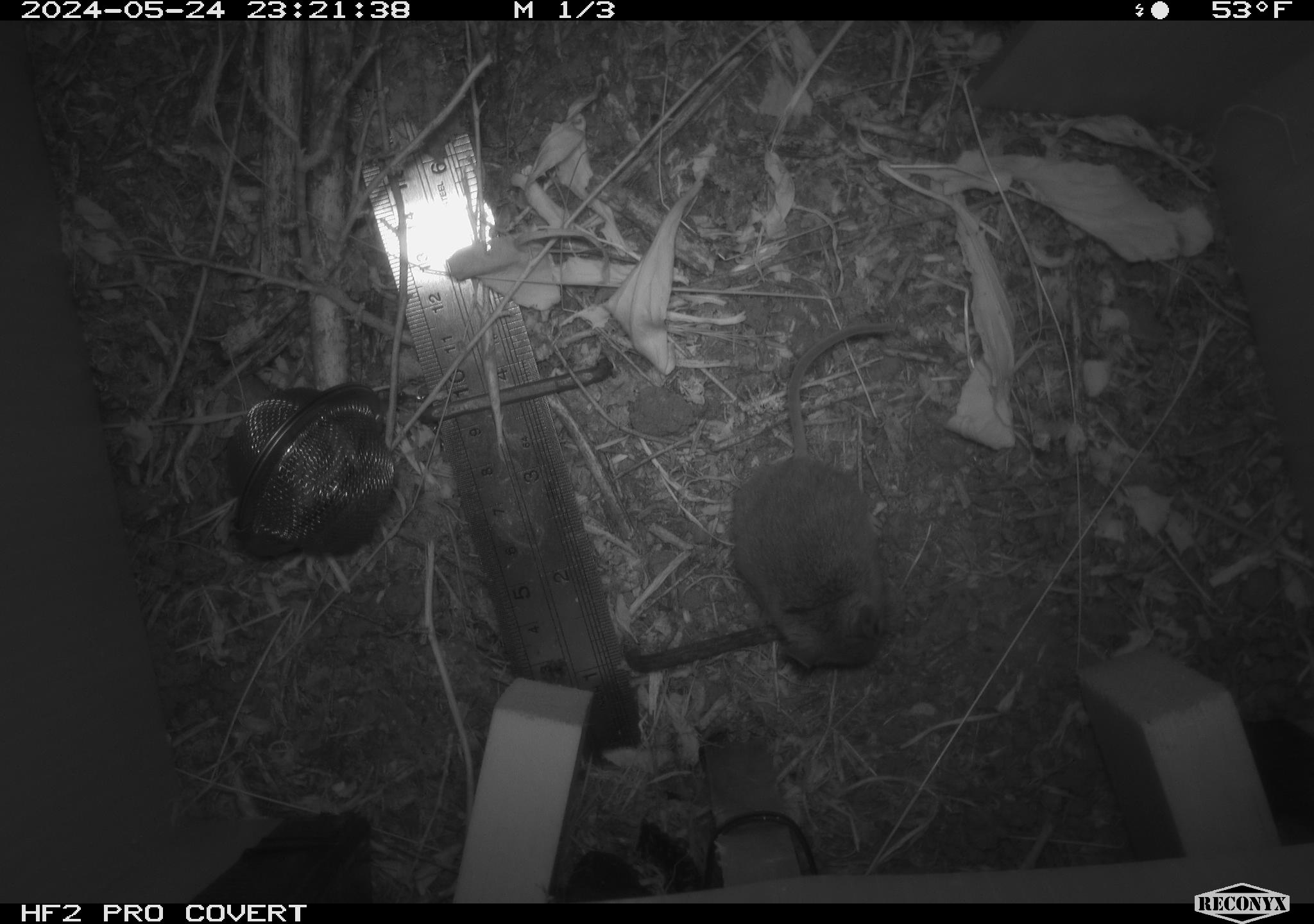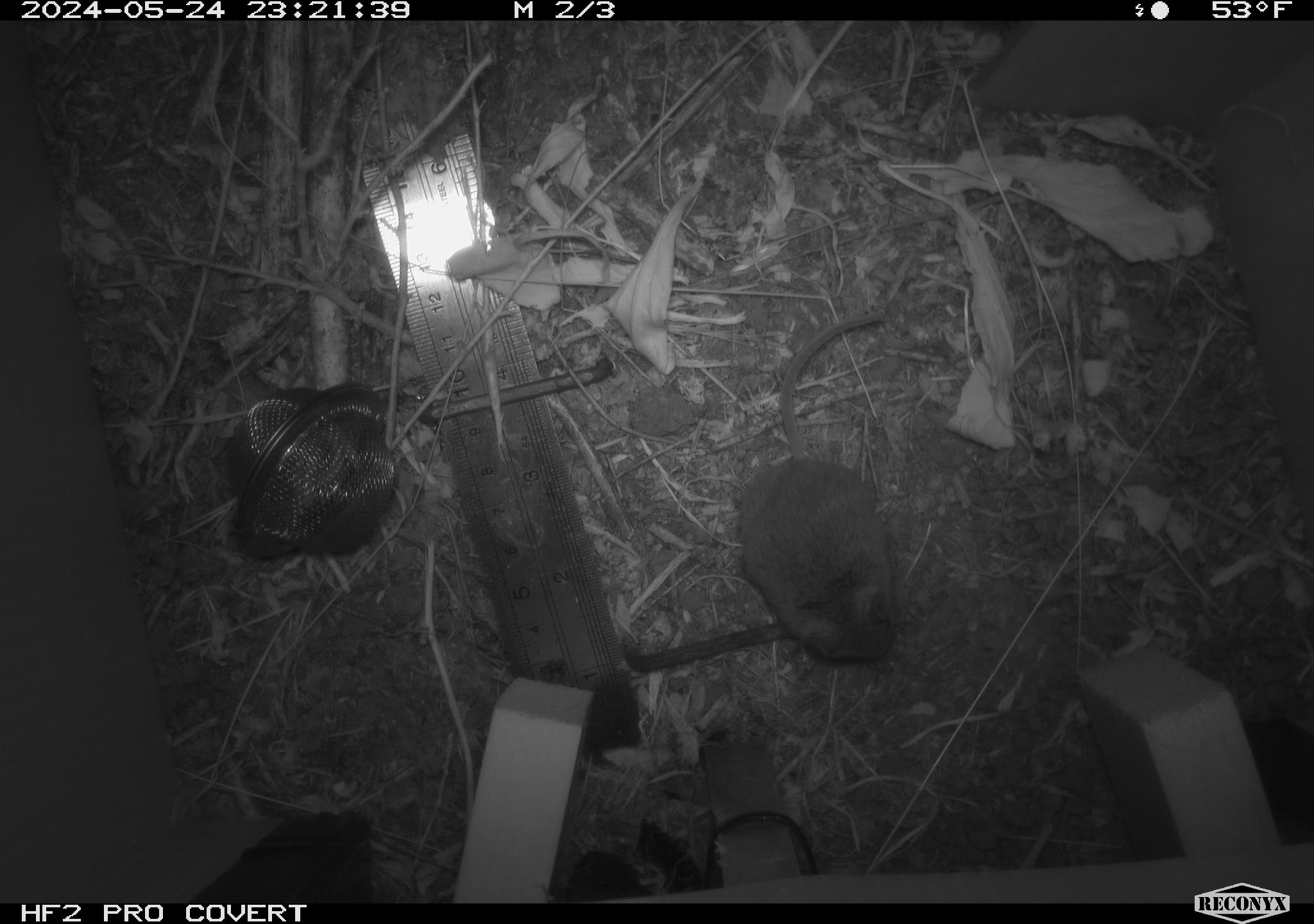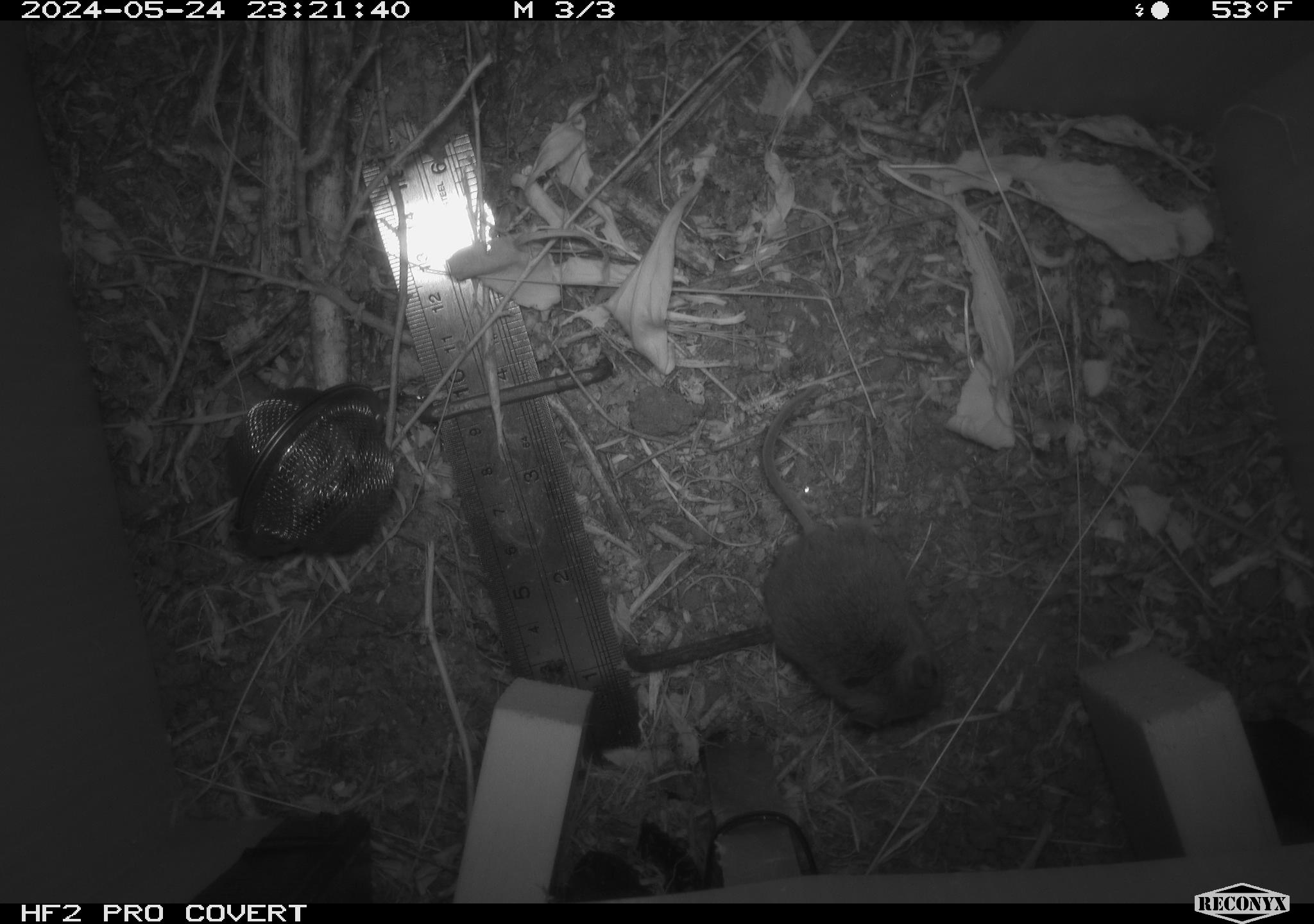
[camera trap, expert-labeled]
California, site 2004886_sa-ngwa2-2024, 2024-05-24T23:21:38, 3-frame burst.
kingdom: Animalia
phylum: Chordata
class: Mammalia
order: Rodentia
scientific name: Rodentia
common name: mouse species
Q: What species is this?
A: Mouse species (Rodentia).